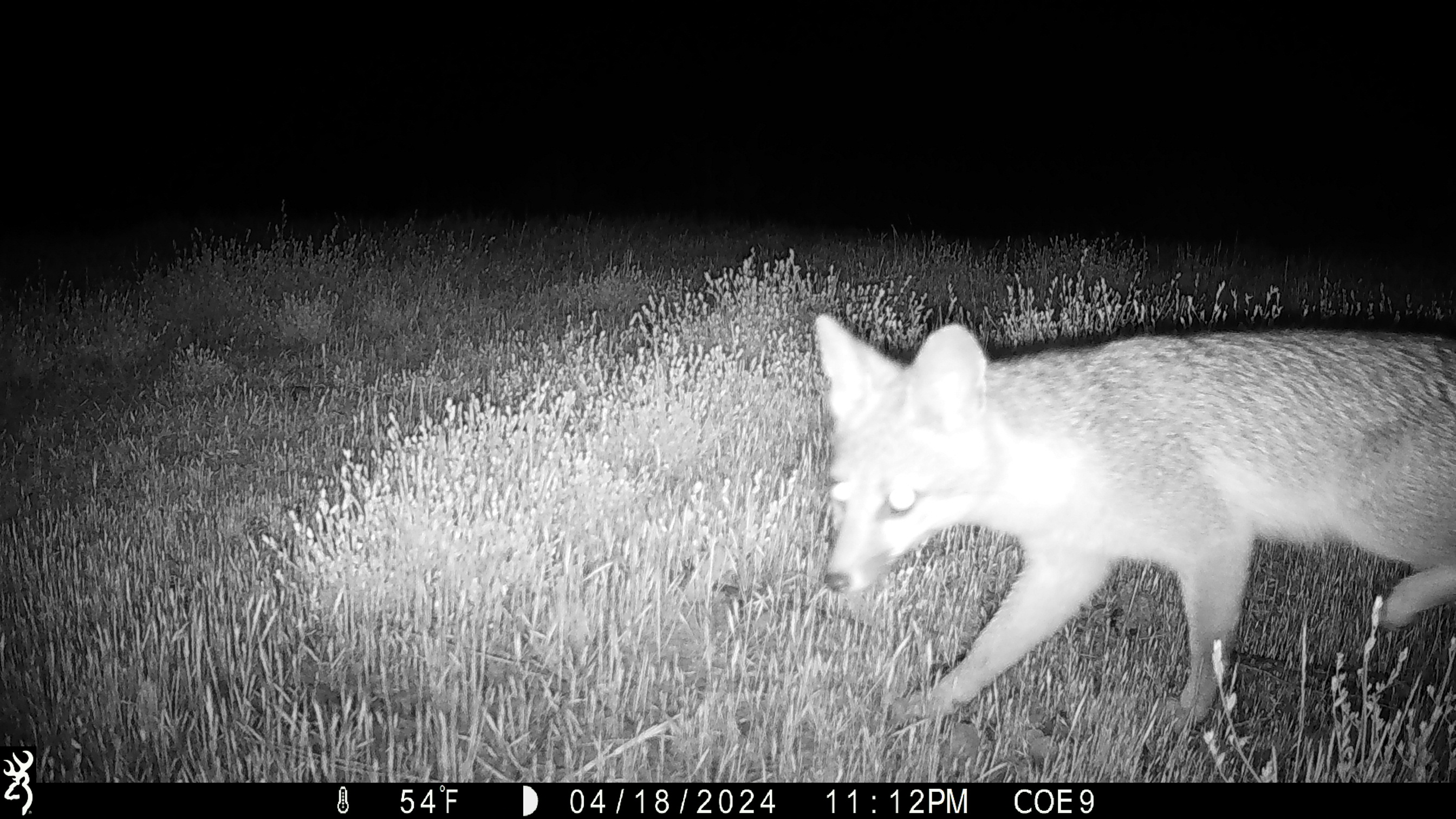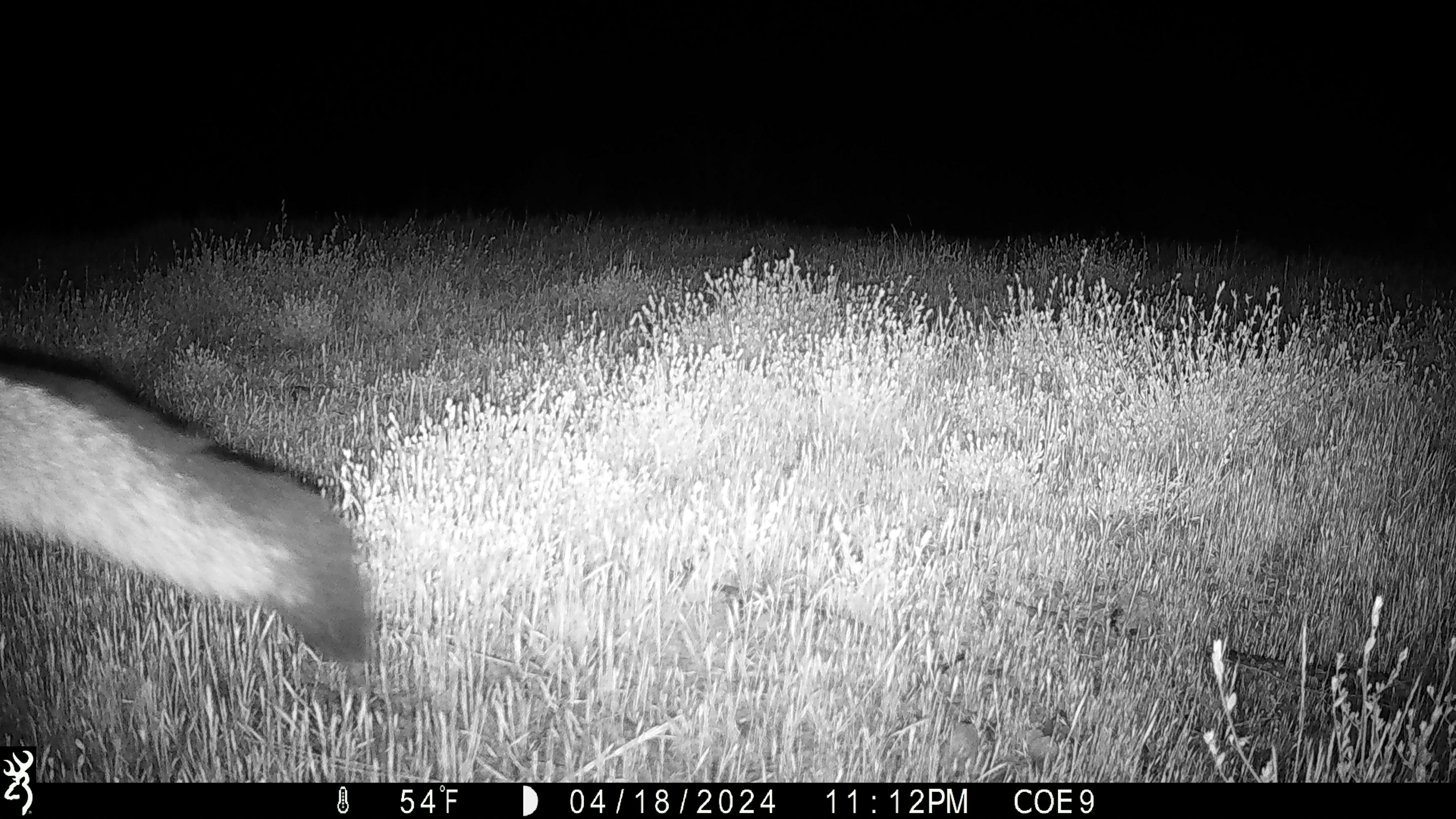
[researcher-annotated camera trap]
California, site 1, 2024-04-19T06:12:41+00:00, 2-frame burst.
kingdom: Animalia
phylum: Chordata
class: Mammalia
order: Carnivora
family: Canidae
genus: Urocyon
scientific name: Urocyon cinereoargenteus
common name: gray fox